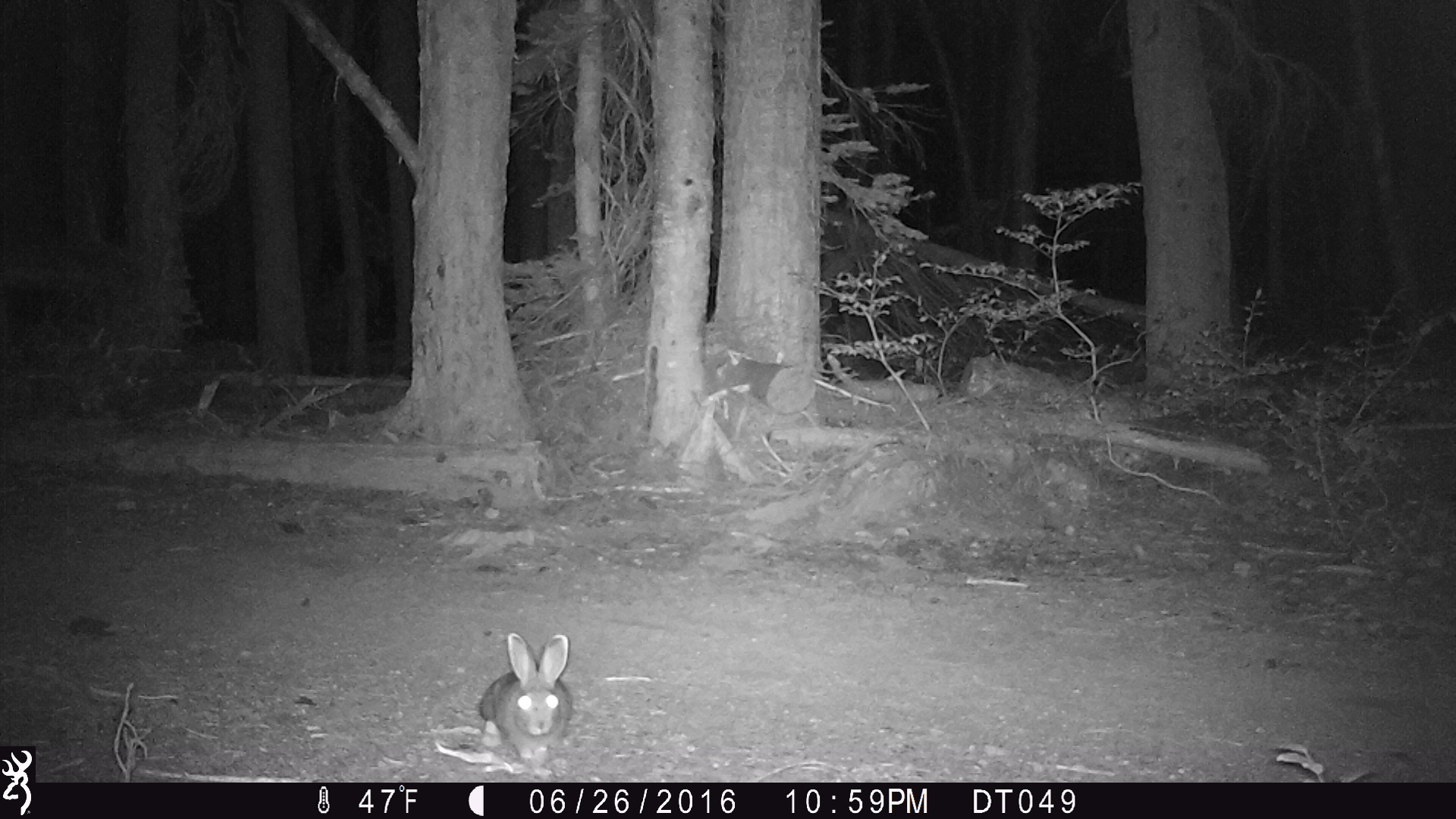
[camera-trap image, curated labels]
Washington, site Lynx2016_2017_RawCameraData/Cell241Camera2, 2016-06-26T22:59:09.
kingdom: Animalia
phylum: Chordata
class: Mammalia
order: Lagomorpha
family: Leporidae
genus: Lepus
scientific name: Lepus americanus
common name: snowshoe hare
Lepus americanus (snowshoe hare). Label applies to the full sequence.